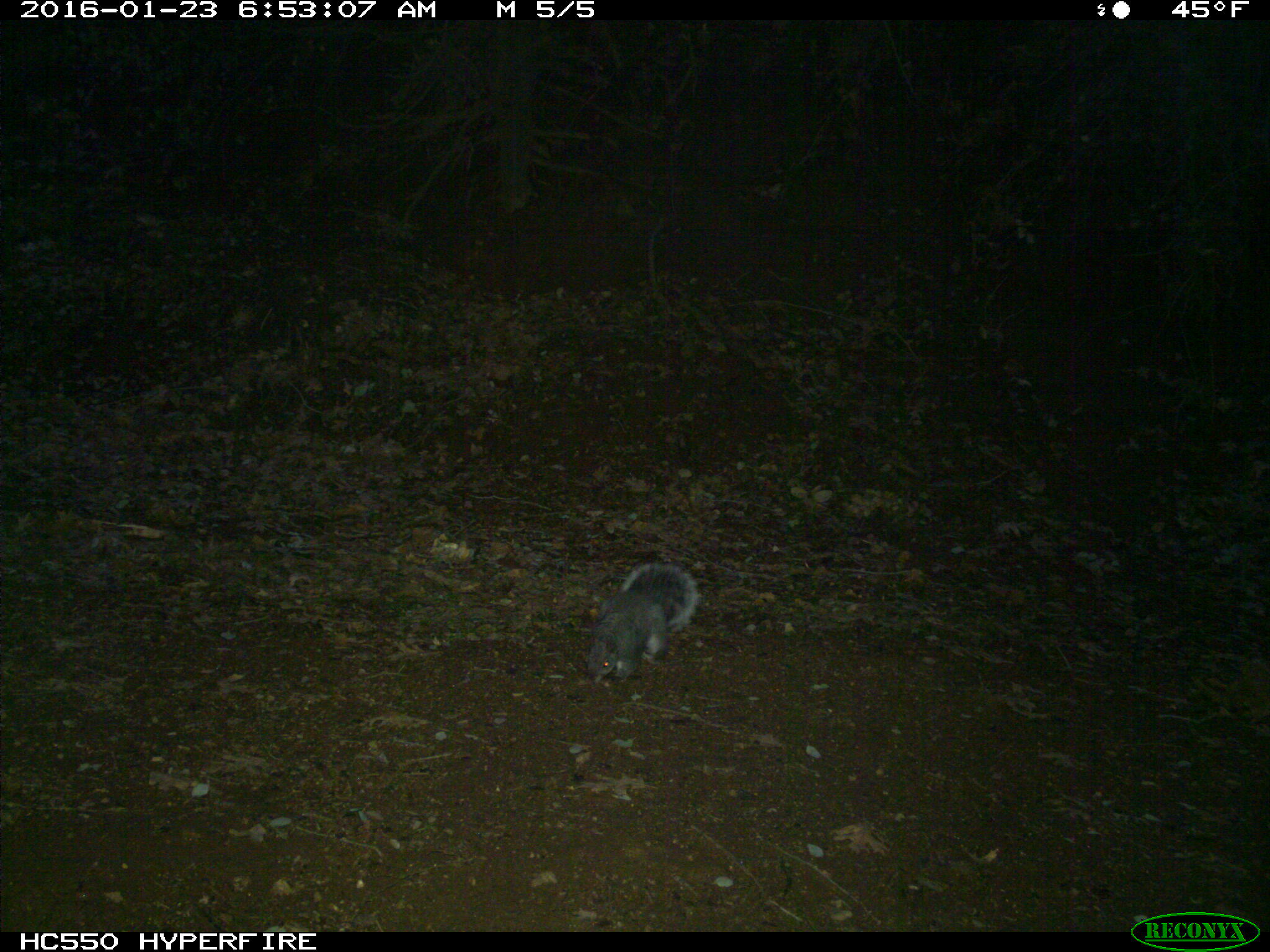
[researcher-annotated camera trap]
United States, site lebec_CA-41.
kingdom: Animalia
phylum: Chordata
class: Mammalia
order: Rodentia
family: Sciuridae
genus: Sciurus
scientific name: Sciurus carolinensis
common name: eastern gray squirrel